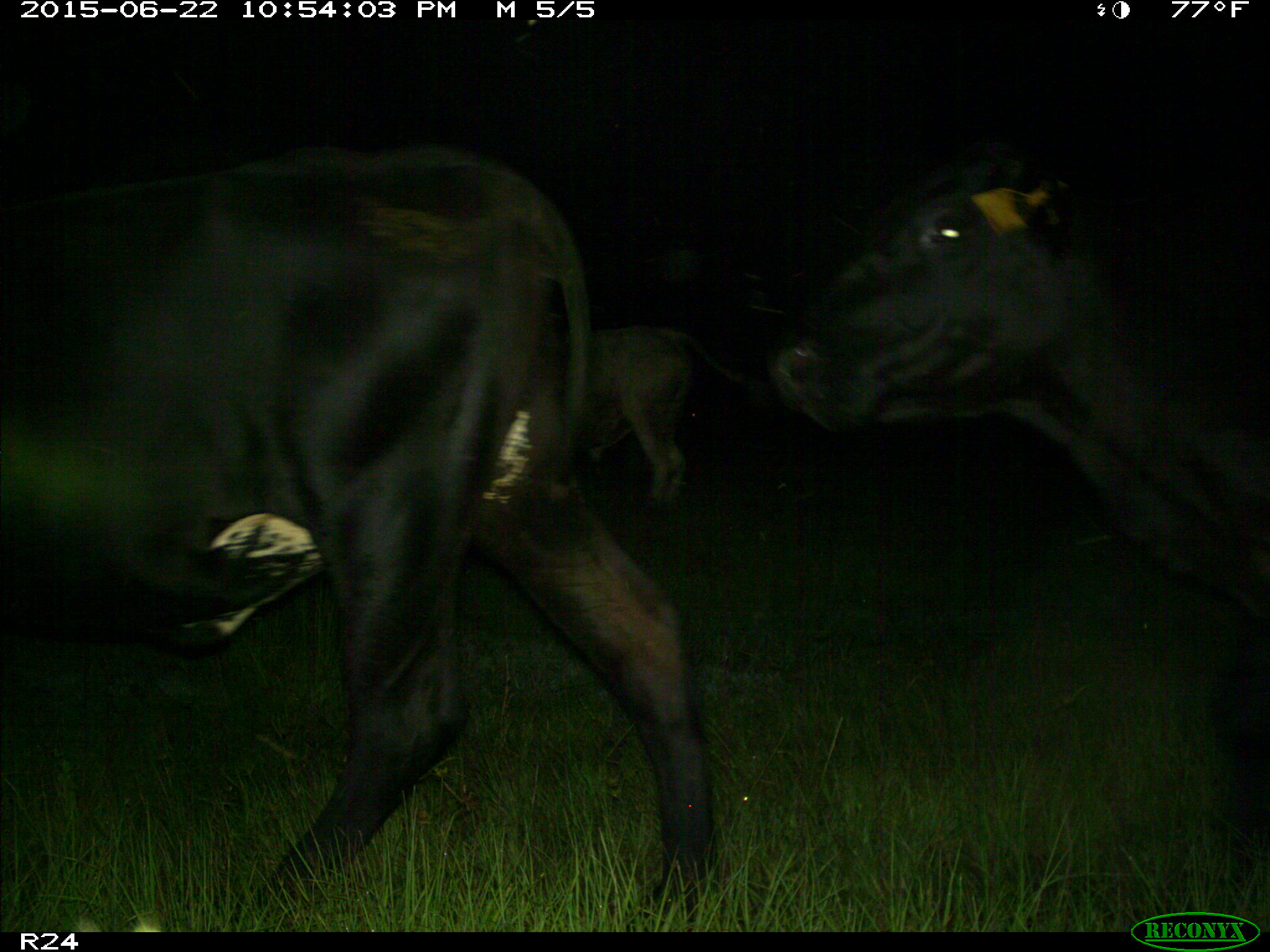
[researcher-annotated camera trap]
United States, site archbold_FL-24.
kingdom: Animalia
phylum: Chordata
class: Mammalia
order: Artiodactyla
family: Bovidae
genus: Bos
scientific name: Bos taurus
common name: domestic cow